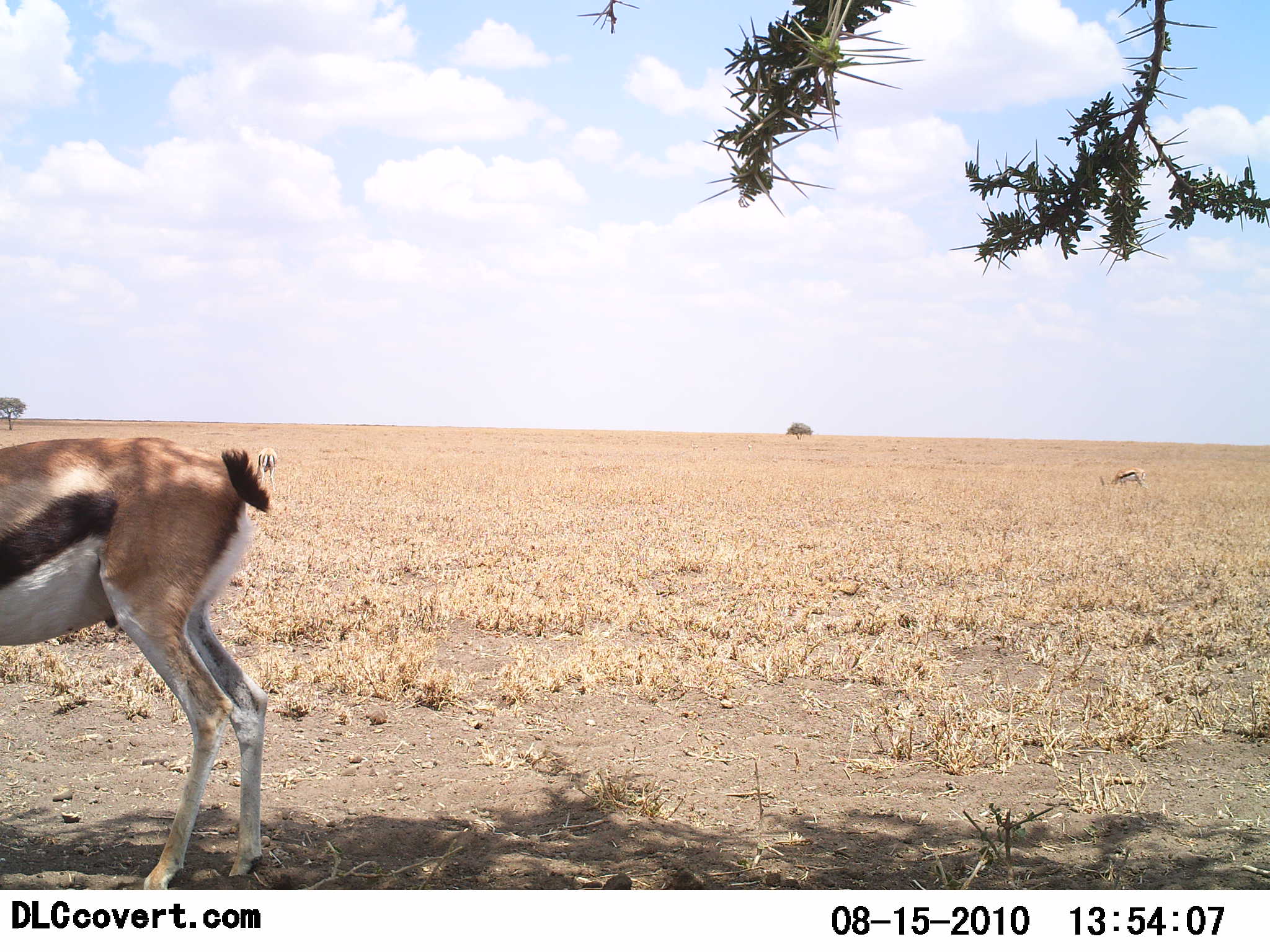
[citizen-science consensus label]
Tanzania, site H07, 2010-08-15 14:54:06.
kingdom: Animalia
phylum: Chordata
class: Mammalia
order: Artiodactyla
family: Bovidae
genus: Eudorcas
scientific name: Eudorcas thomsonii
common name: thomson's gazelle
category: gazellethomsons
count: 2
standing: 80%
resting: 0%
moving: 0%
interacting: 0%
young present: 0%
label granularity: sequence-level